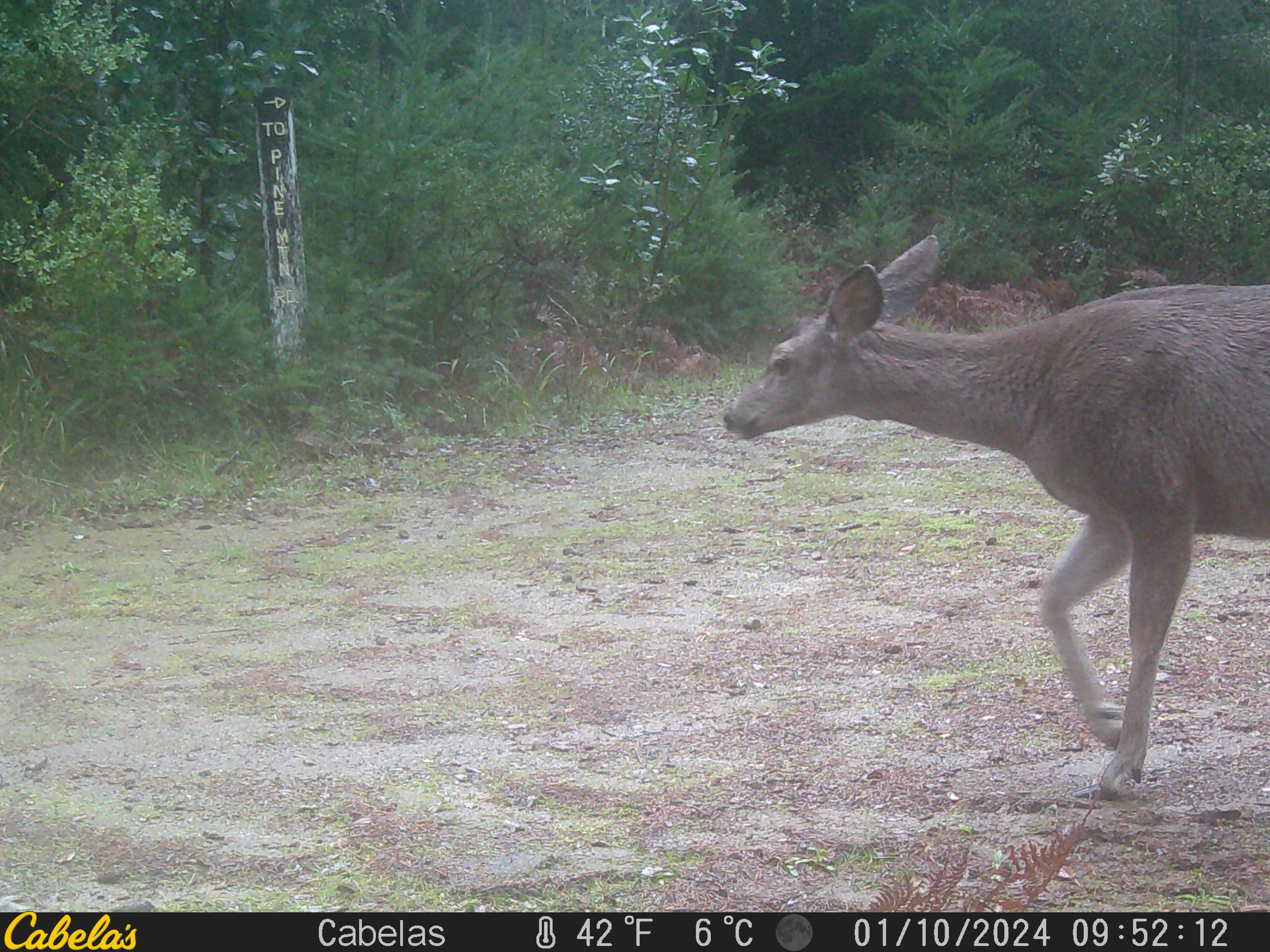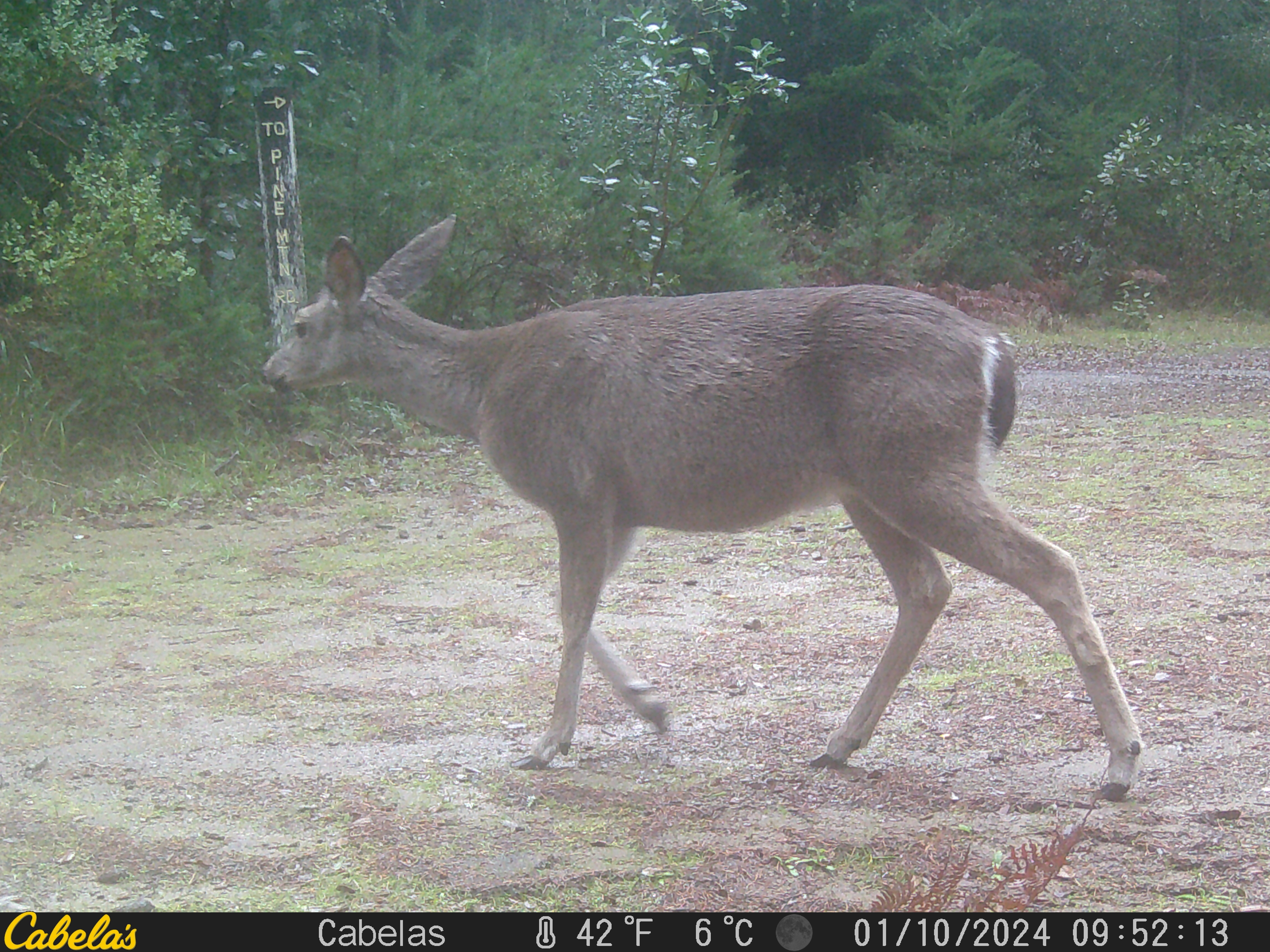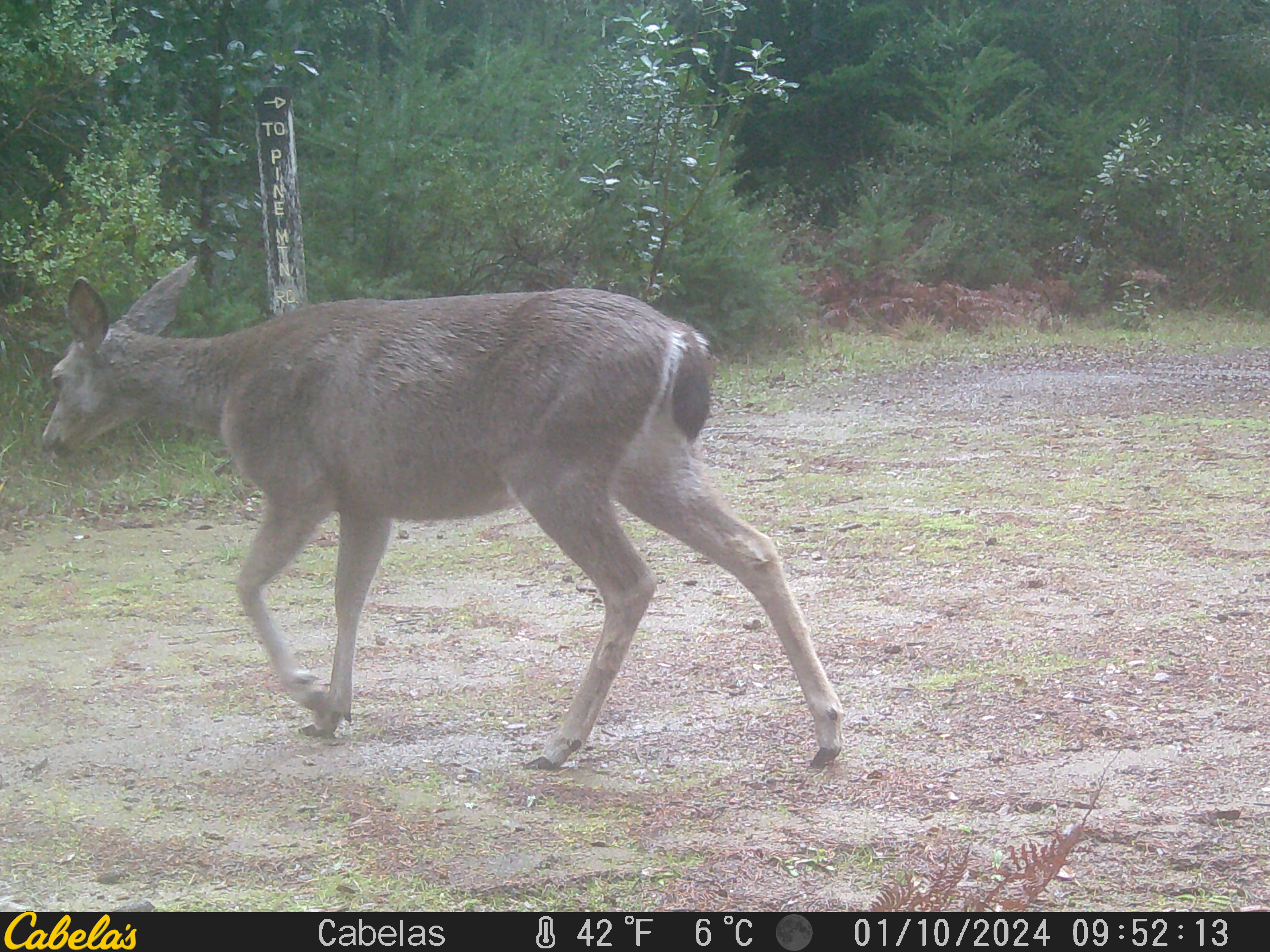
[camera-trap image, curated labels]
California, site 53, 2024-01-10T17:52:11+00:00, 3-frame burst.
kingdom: Animalia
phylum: Chordata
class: Mammalia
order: Artiodactyla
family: Cervidae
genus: Odocoileus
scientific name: Odocoileus hemionus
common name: mule deer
Mule deer (Odocoileus hemionus).